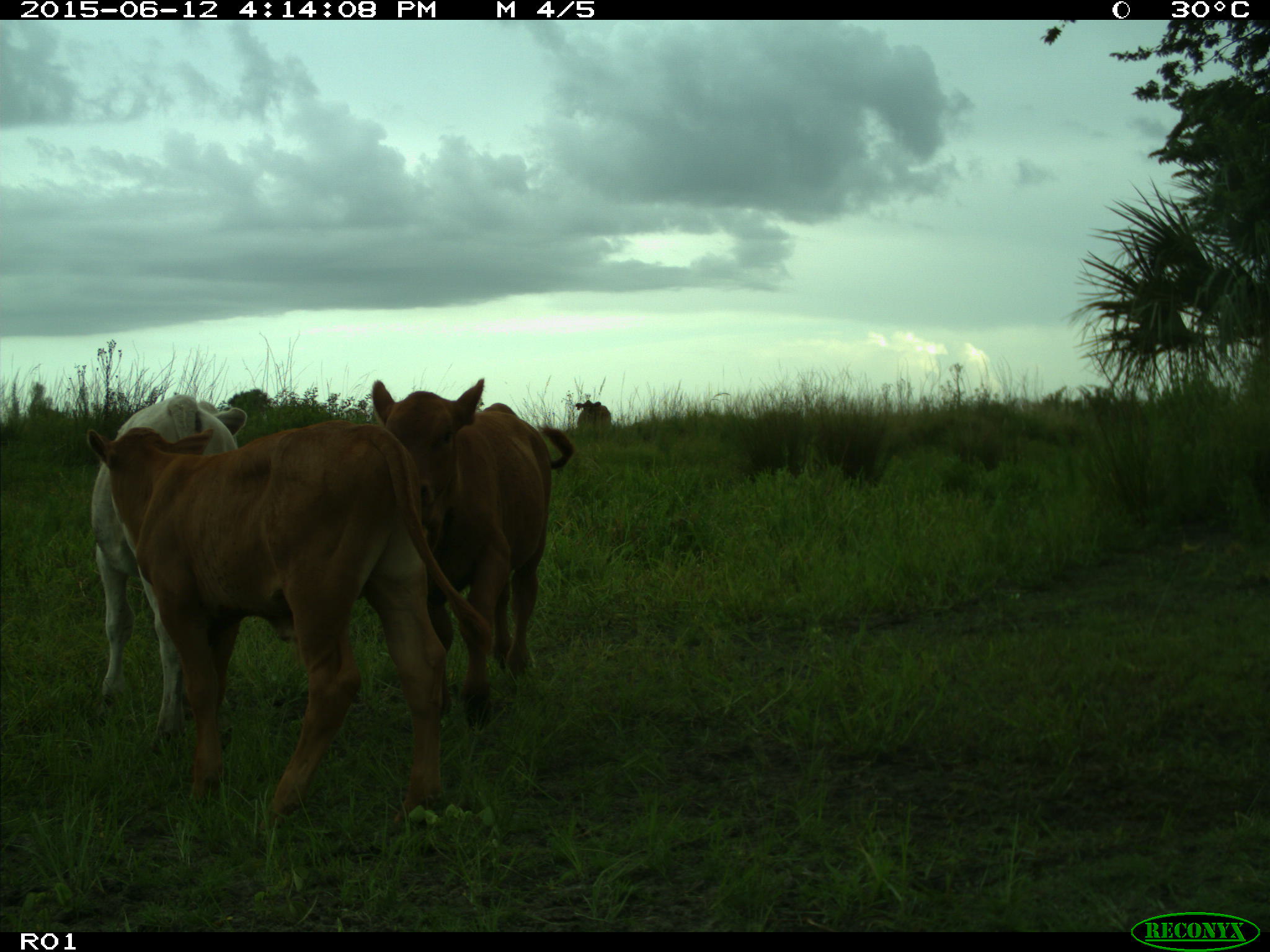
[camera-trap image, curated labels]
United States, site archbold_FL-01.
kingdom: Animalia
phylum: Chordata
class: Mammalia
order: Artiodactyla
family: Bovidae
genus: Bos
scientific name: Bos taurus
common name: domestic cow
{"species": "Bos taurus (domestic cow)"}